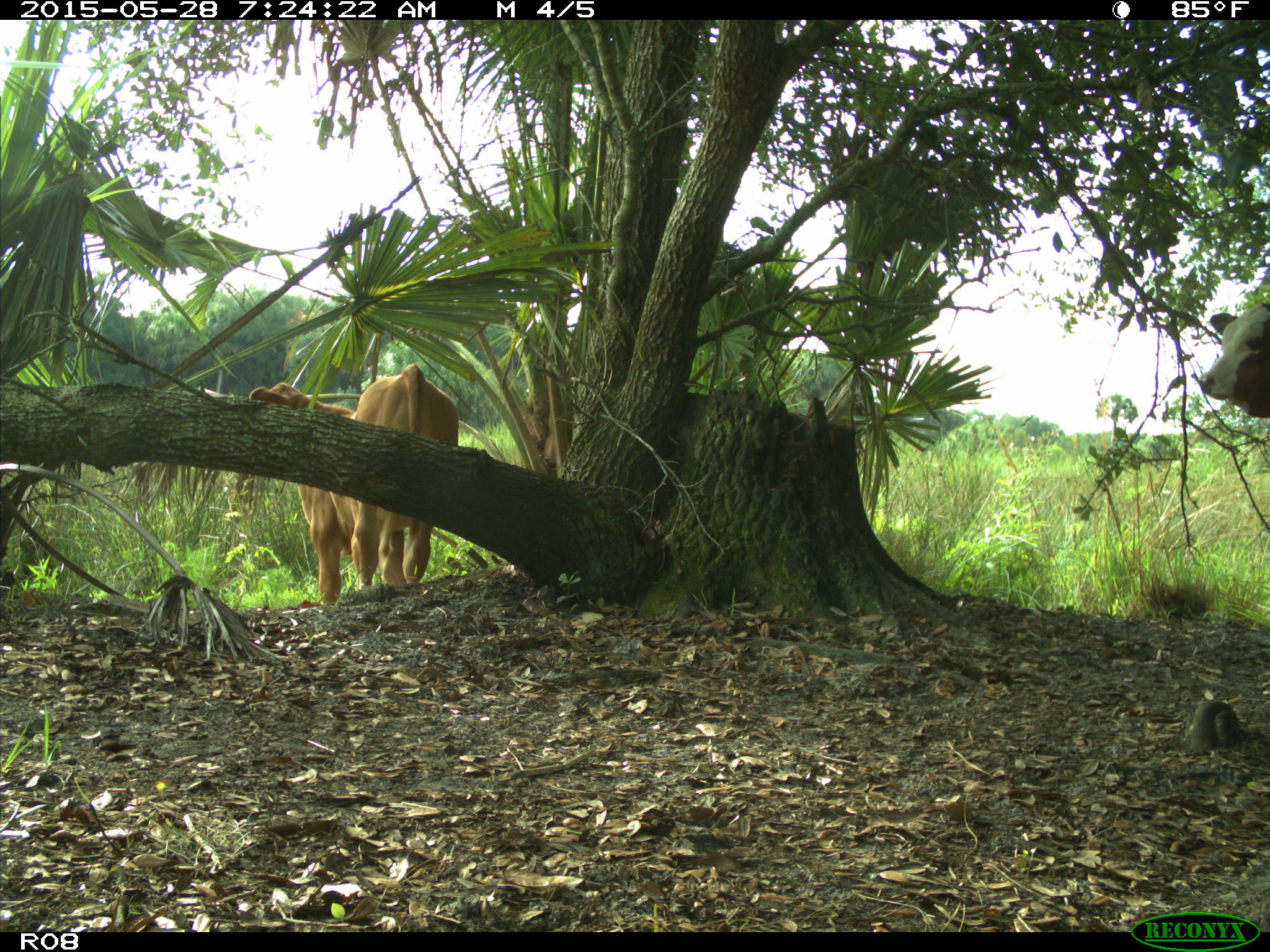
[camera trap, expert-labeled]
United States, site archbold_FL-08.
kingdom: Animalia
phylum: Chordata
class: Mammalia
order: Artiodactyla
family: Bovidae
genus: Bos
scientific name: Bos taurus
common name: domestic cow